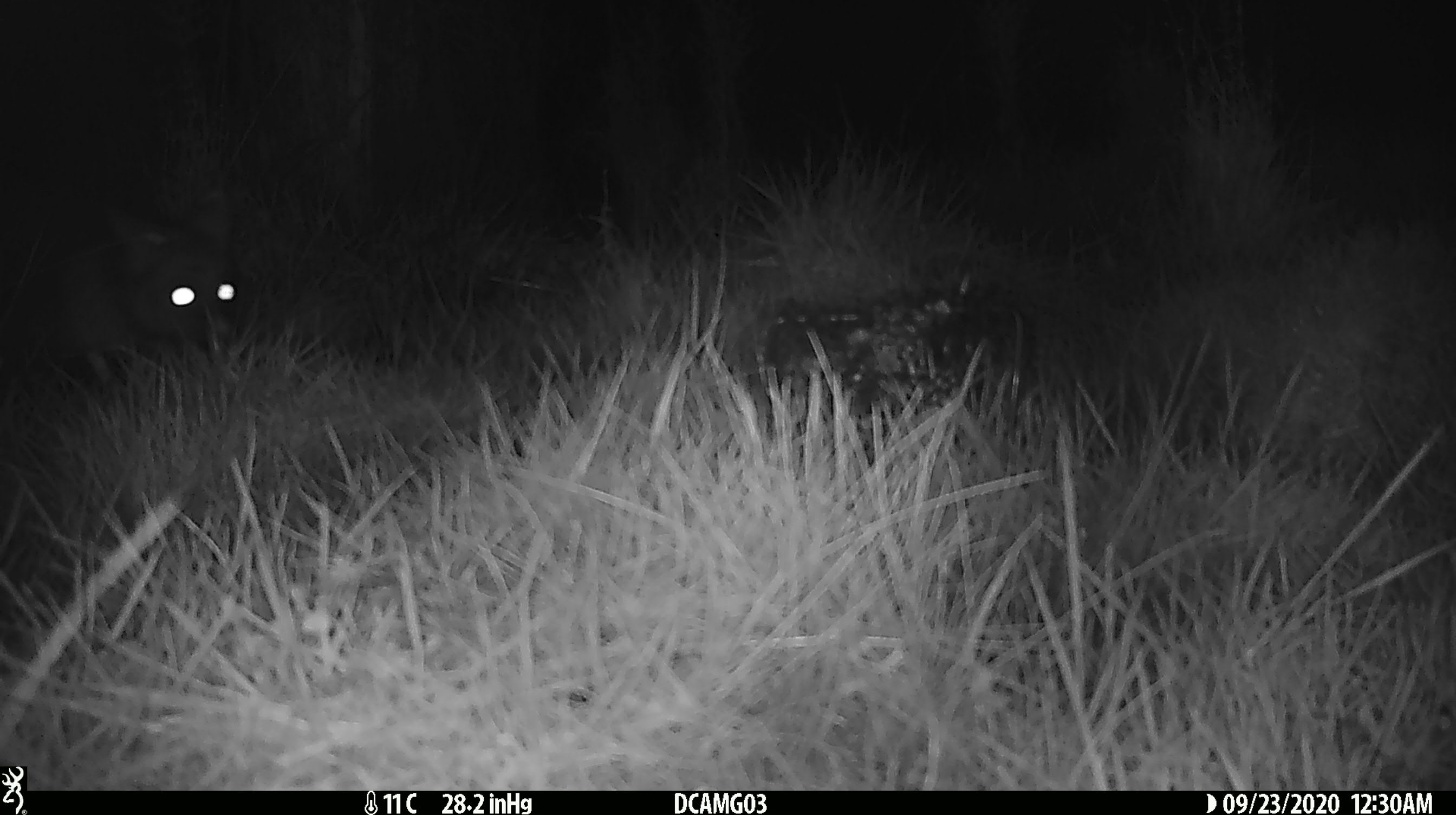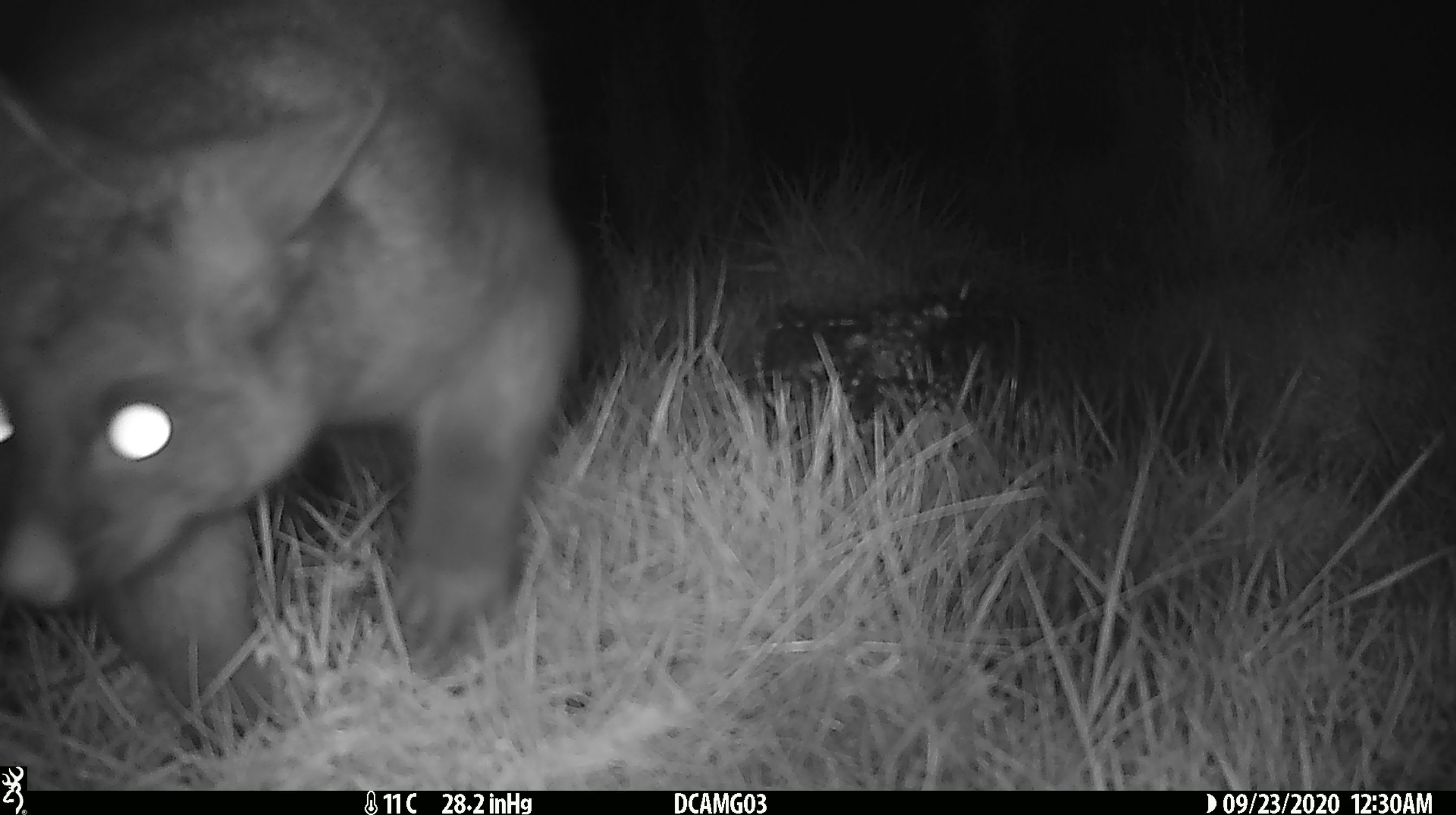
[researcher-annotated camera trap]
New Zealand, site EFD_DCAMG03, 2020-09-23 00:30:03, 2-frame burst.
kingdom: Animalia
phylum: Chordata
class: Mammalia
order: Diprotodontia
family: Phalangeridae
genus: Trichosurus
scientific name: Trichosurus vulpecula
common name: common brushtail possum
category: possum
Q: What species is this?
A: Possum (common brushtail possum) (Trichosurus vulpecula).